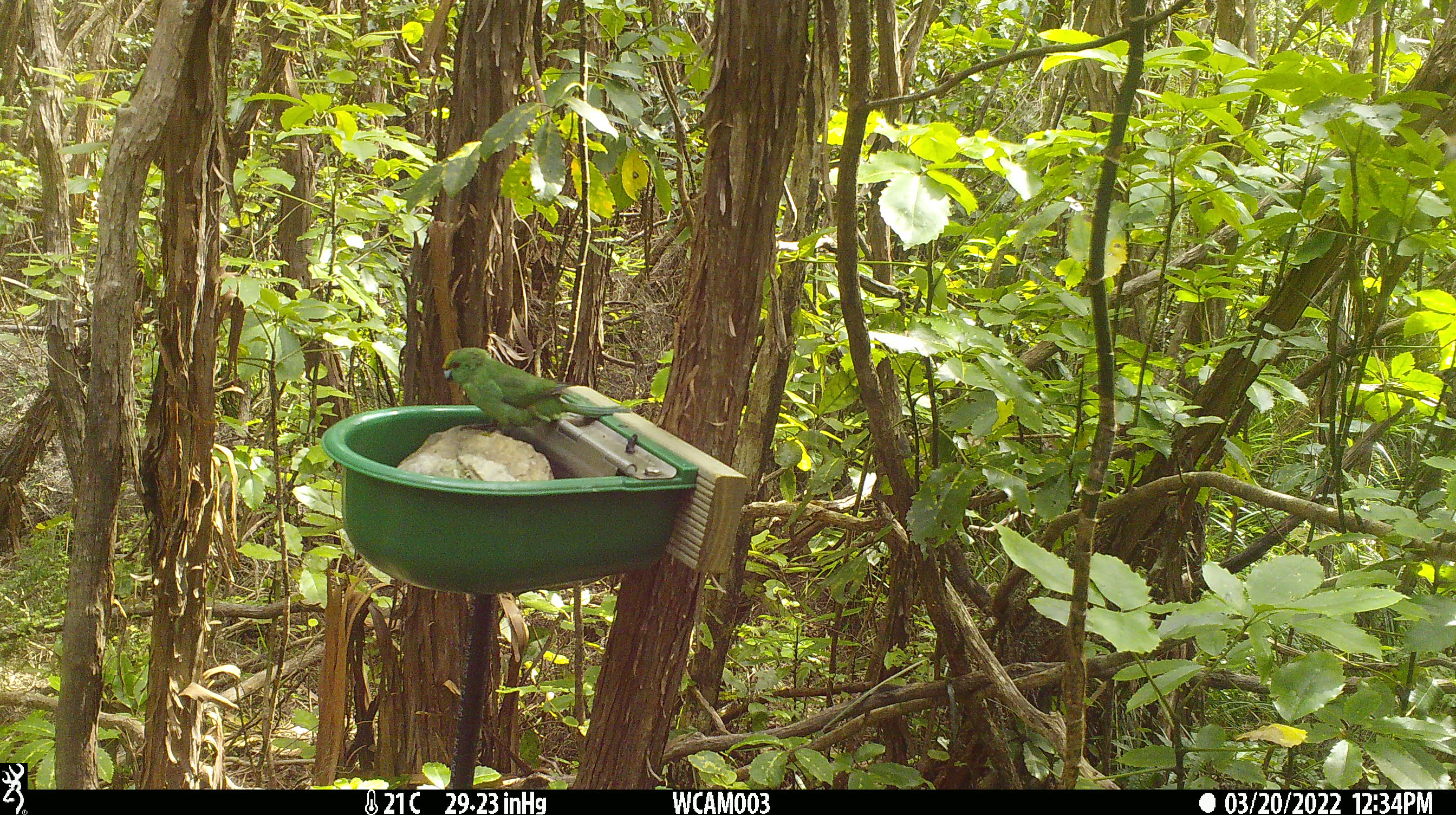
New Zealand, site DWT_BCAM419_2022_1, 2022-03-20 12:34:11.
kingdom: Animalia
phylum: Chordata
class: Aves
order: Psittaciformes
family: Psittaculidae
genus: Cyanoramphus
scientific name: Cyanoramphus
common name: parakeet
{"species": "parakeet (Cyanoramphus)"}